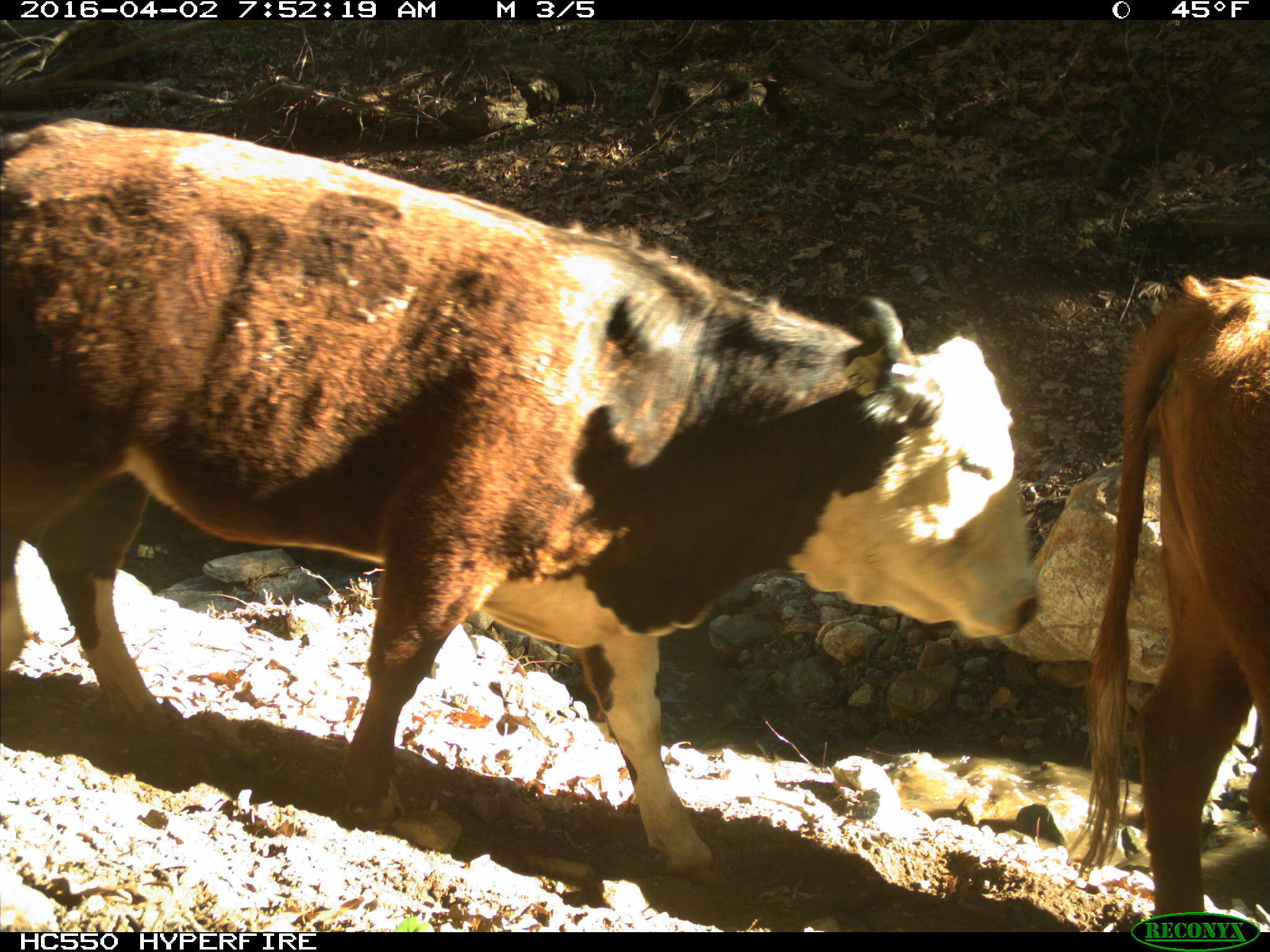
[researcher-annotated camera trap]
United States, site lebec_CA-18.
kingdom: Animalia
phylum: Chordata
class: Mammalia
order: Artiodactyla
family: Bovidae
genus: Bos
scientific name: Bos taurus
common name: domestic cow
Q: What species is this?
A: Bos taurus (domestic cow).